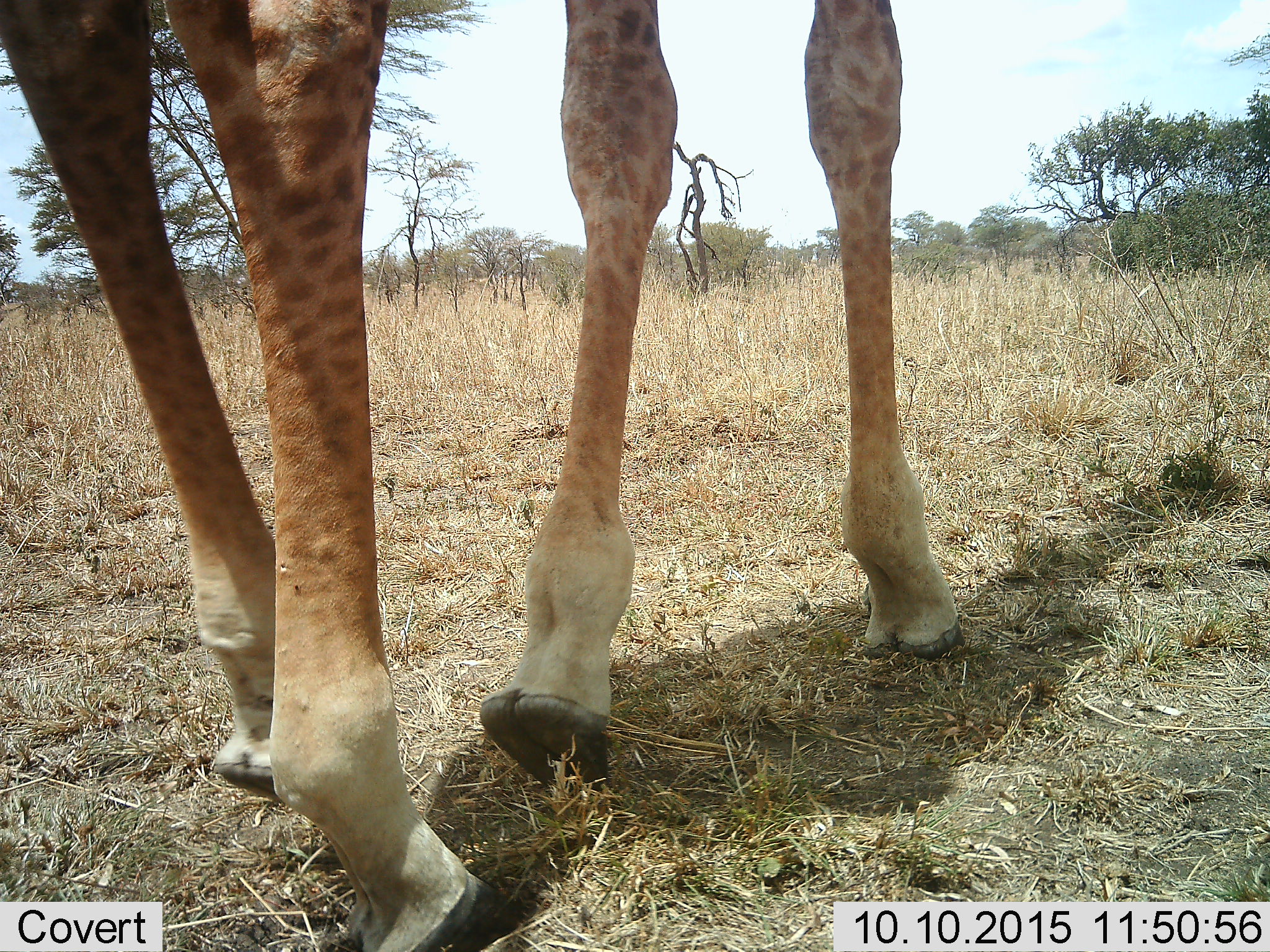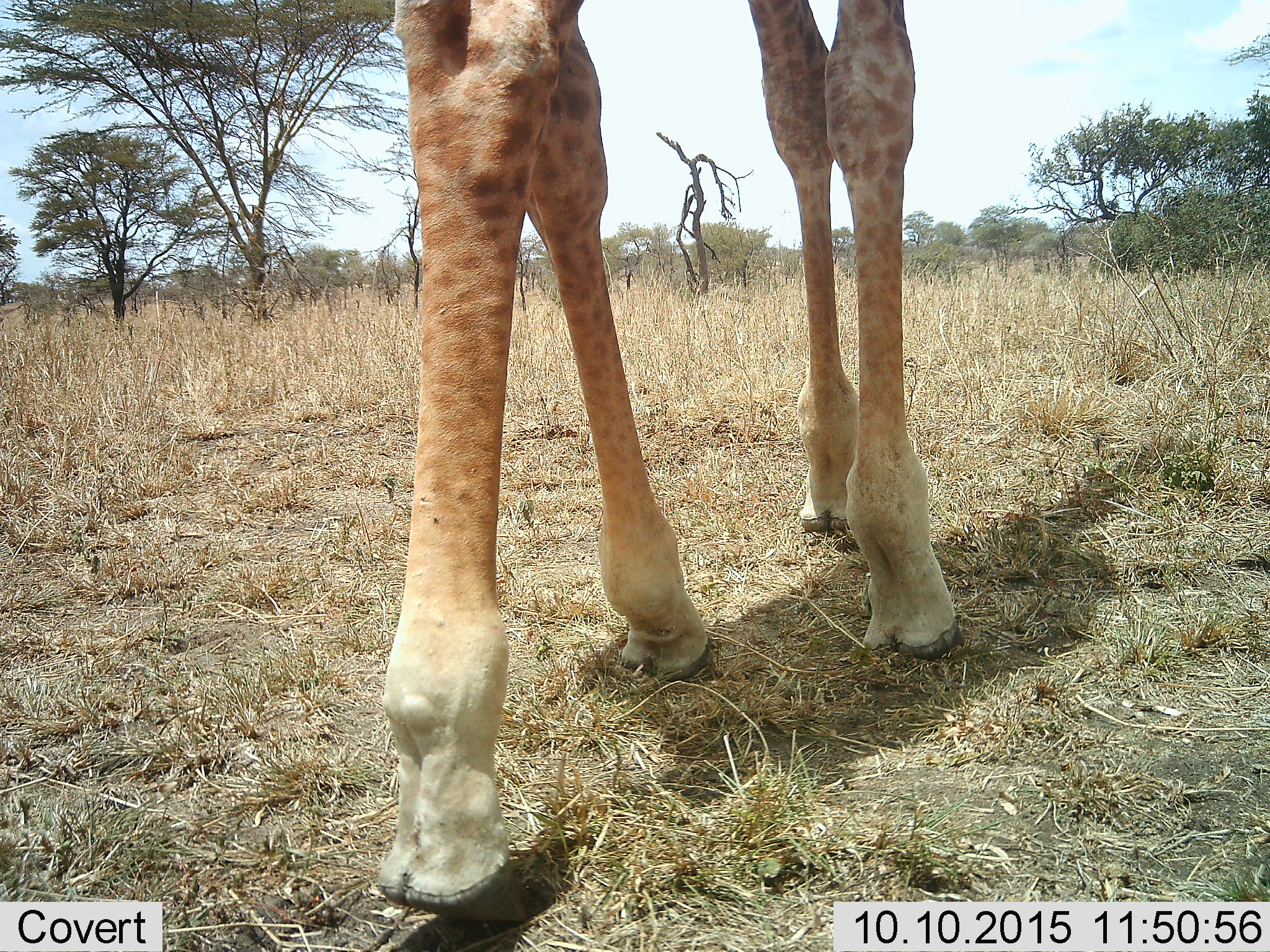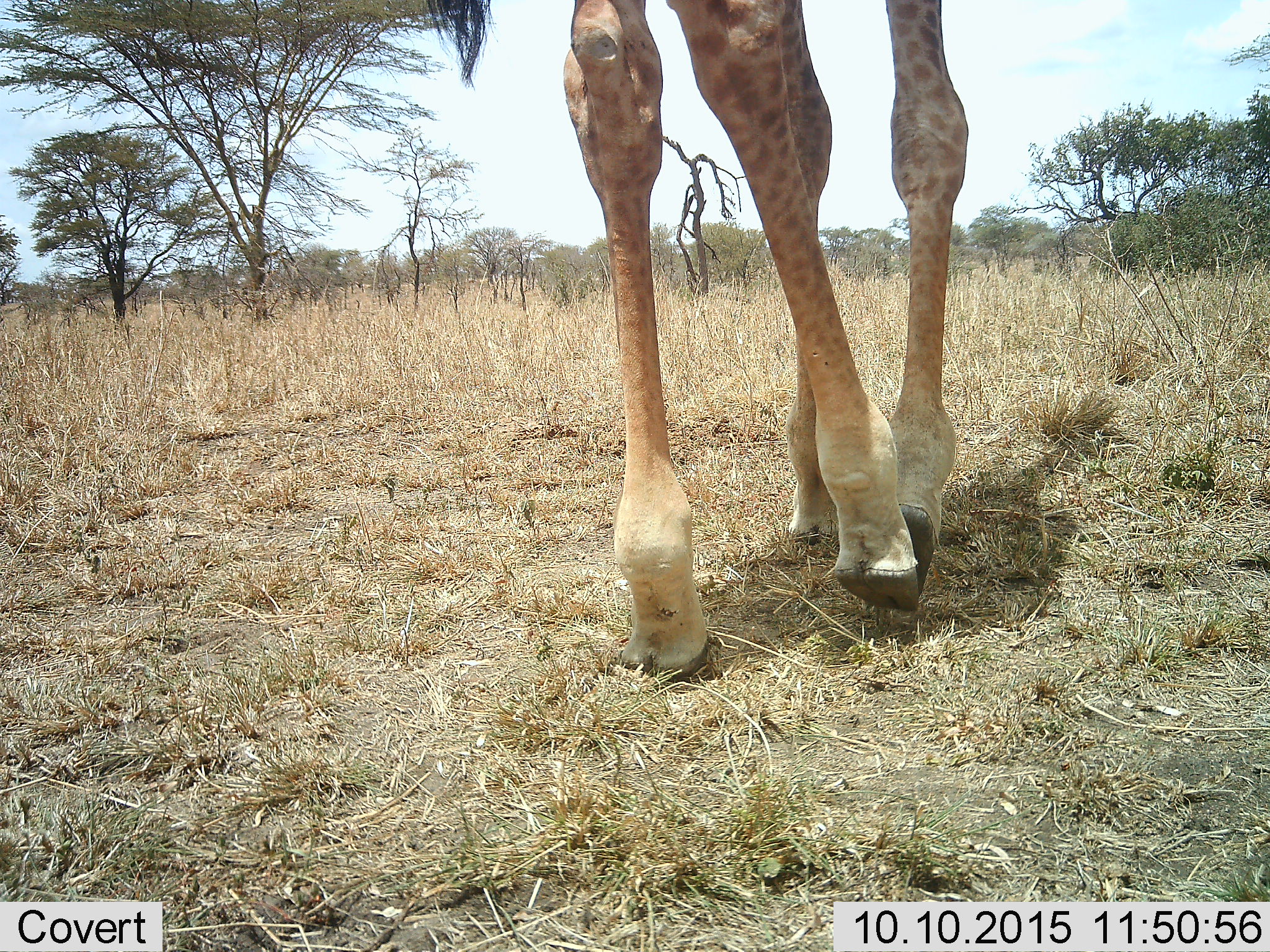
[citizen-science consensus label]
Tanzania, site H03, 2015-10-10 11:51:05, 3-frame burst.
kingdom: Animalia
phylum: Chordata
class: Mammalia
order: Artiodactyla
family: Giraffidae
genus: Giraffa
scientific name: Giraffa camelopardalis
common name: giraffe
Giraffe (Giraffa camelopardalis), count 1. Behavior (volunteer vote fractions): standing 10%, resting 0%, moving 100%, interacting 0%. Young present (vote fraction): 0%. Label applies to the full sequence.